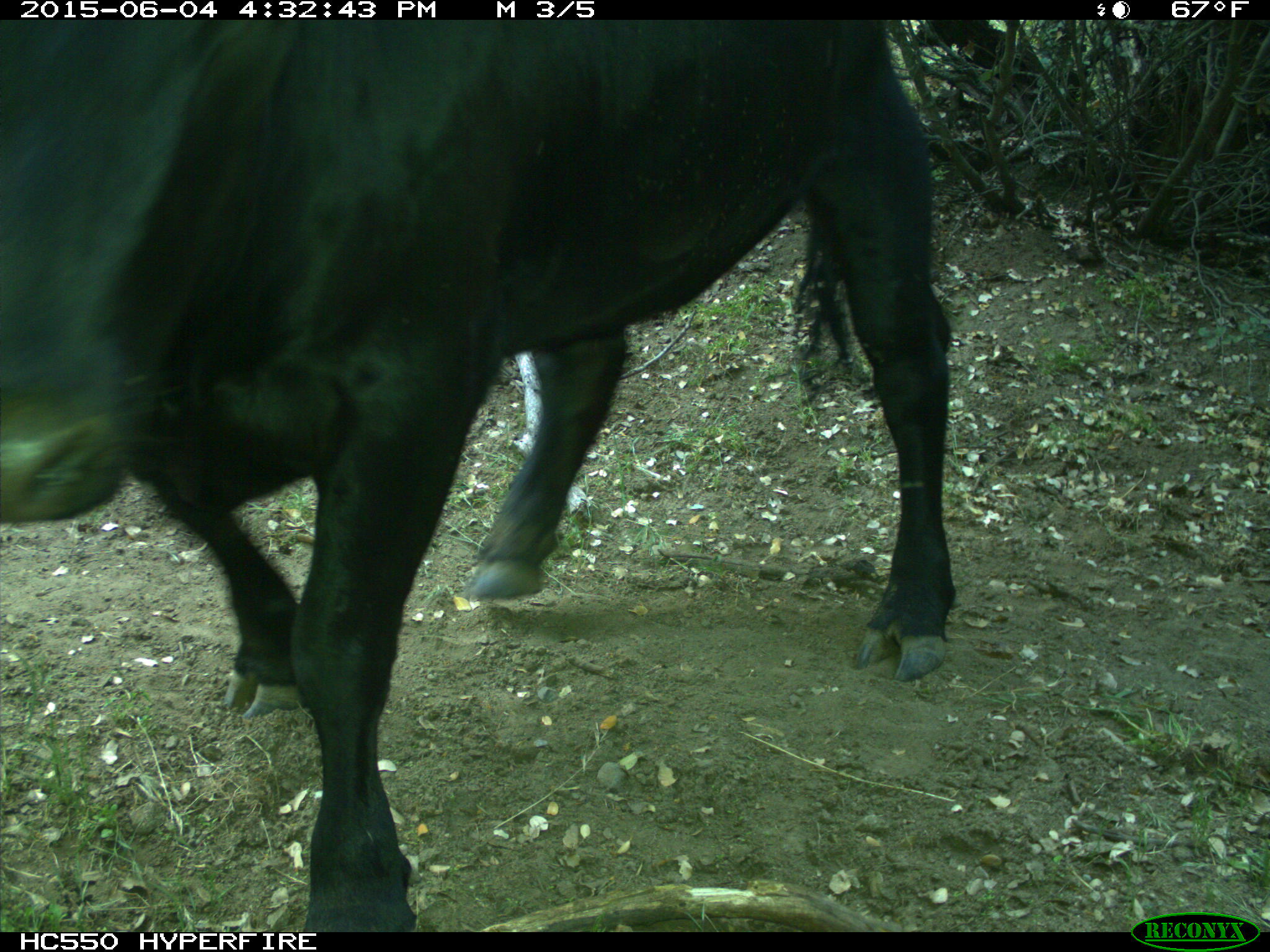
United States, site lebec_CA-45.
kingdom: Animalia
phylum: Chordata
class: Mammalia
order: Artiodactyla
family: Bovidae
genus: Bos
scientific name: Bos taurus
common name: domestic cow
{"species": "Bos taurus (domestic cow)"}